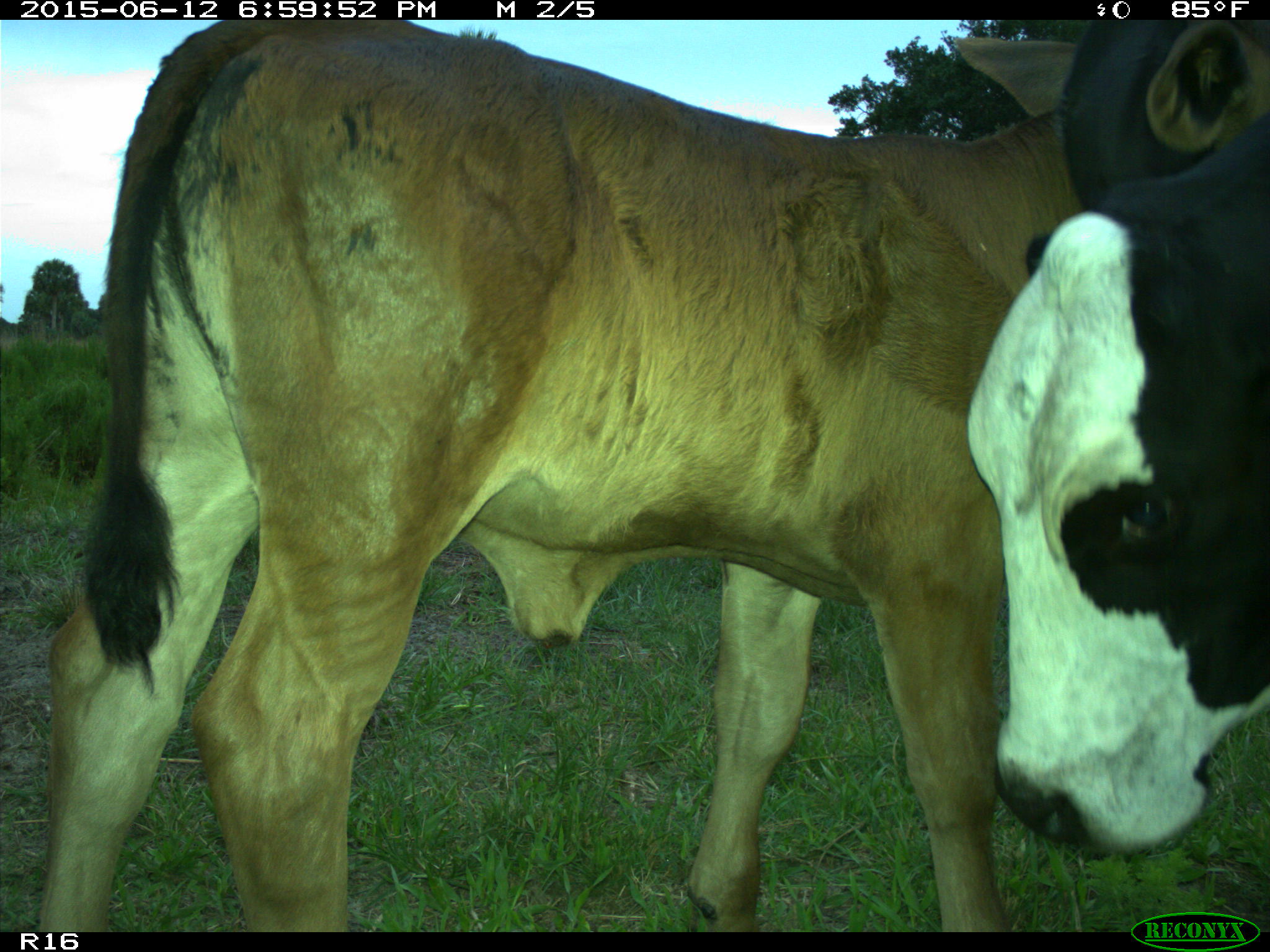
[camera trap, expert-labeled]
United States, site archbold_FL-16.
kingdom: Animalia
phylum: Chordata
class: Mammalia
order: Artiodactyla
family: Bovidae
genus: Bos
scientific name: Bos taurus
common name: domestic cow